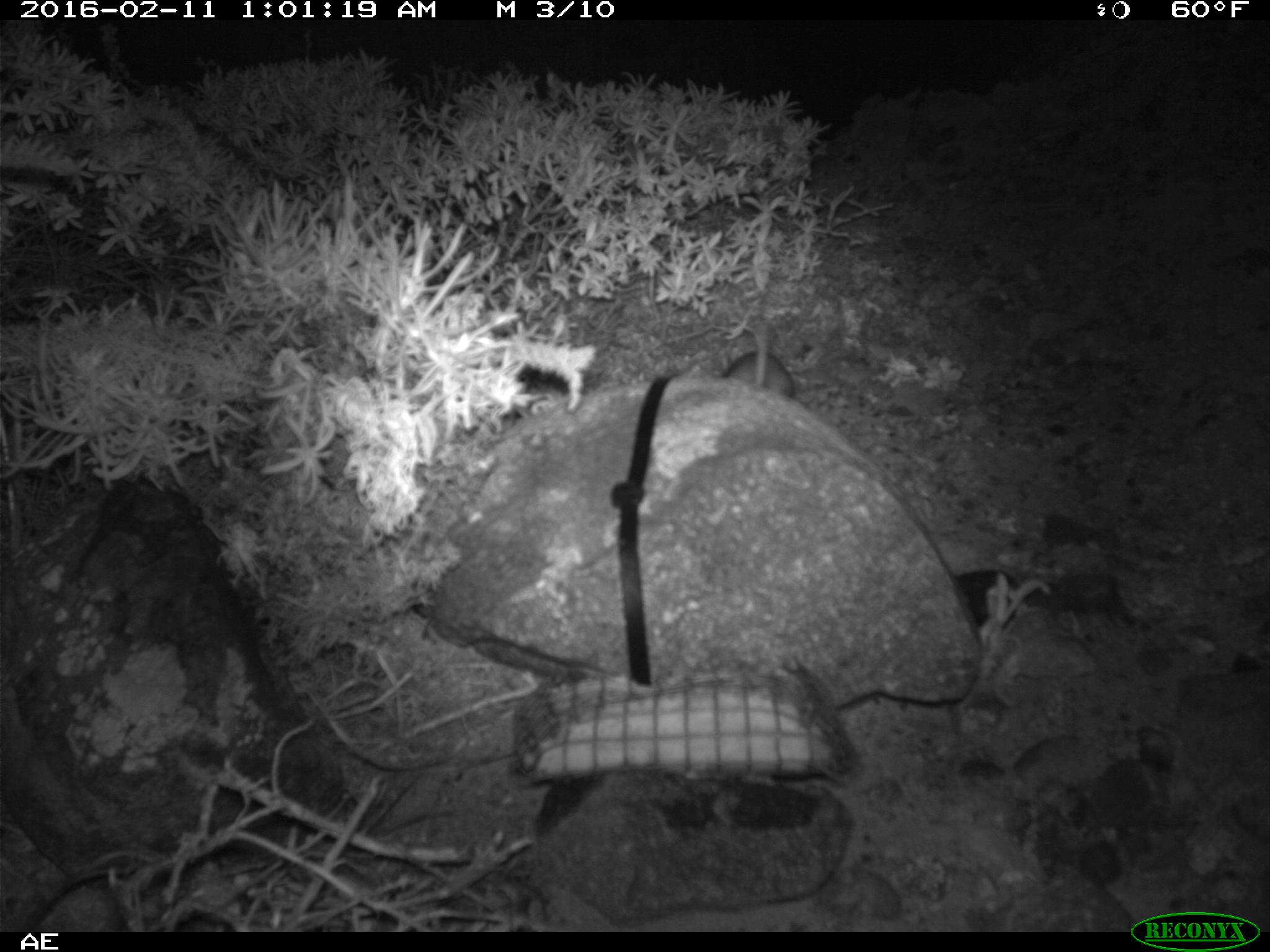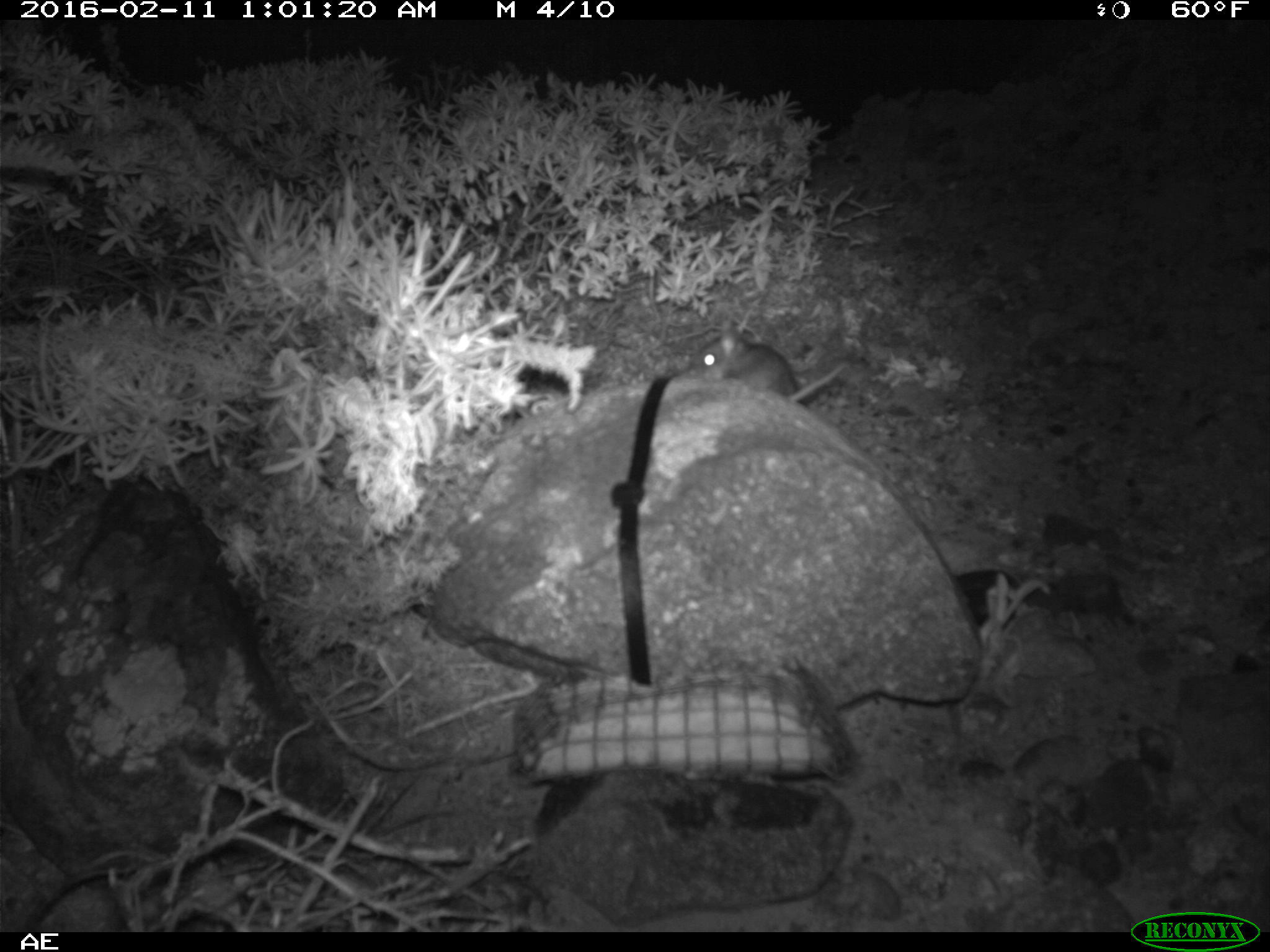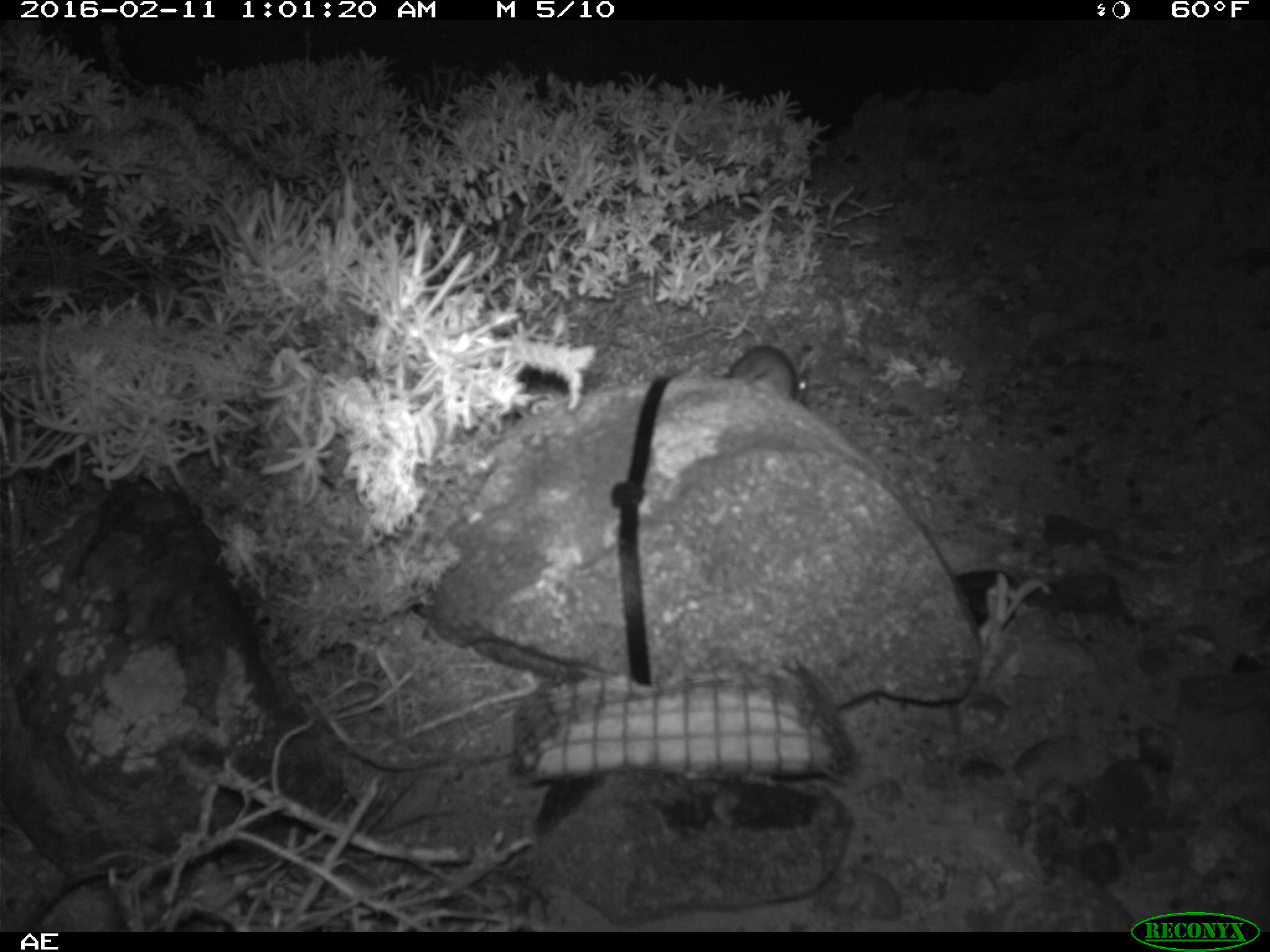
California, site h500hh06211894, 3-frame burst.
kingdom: Animalia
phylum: Chordata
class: Mammalia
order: Rodentia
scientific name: Rodentia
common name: rodent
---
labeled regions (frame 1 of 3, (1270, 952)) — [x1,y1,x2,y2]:
rodent: [719,322,796,399]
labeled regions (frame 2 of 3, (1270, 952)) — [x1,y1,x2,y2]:
rodent: [693,319,849,403]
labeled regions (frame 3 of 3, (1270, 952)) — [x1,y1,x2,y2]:
rodent: [726,345,809,407]